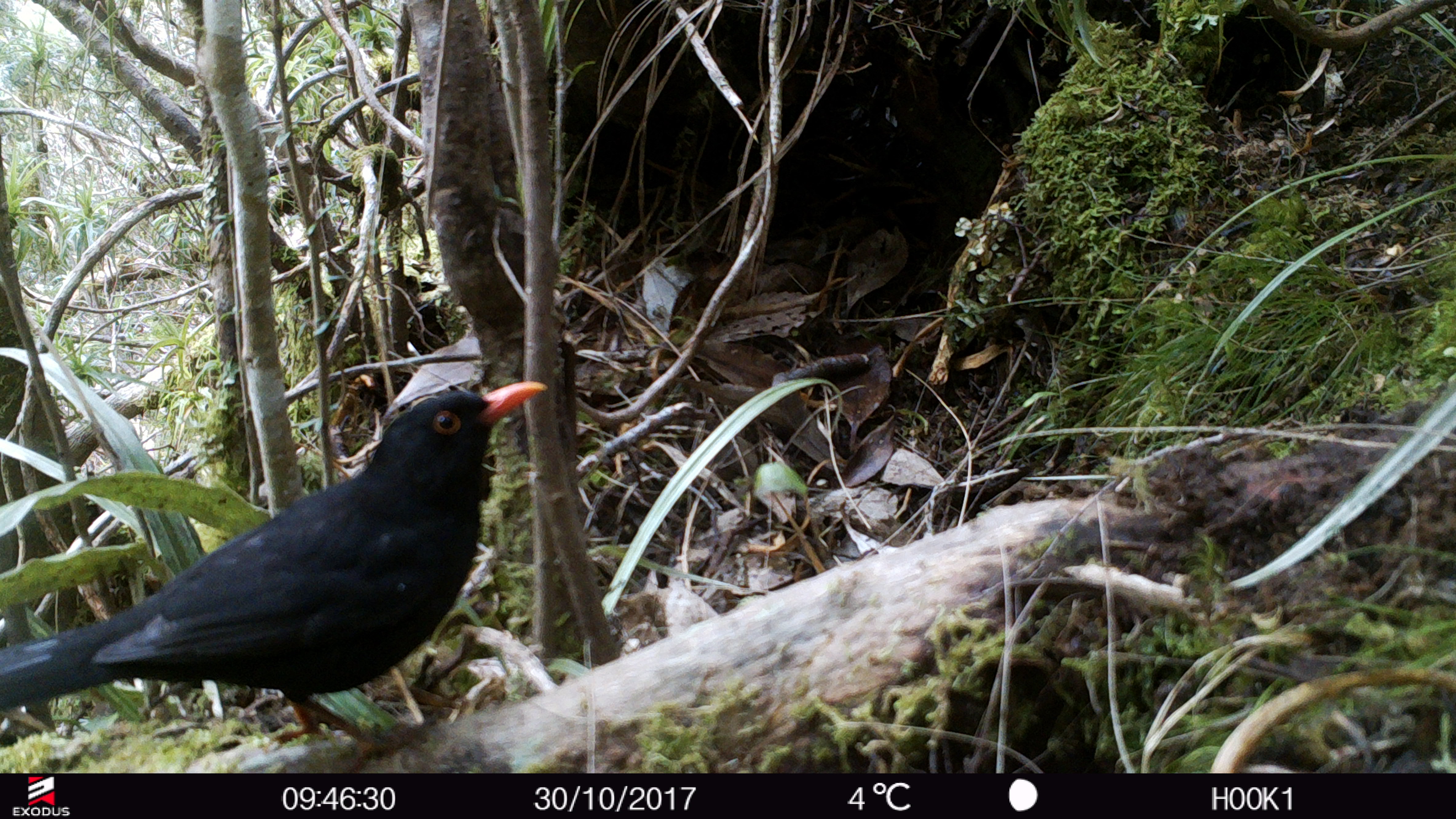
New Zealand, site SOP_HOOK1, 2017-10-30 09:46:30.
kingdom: Animalia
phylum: Chordata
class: Aves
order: Passeriformes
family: Turdidae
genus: Turdus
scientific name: Turdus merula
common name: eurasian blackbird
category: blackbird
Blackbird (eurasian blackbird) (Turdus merula).